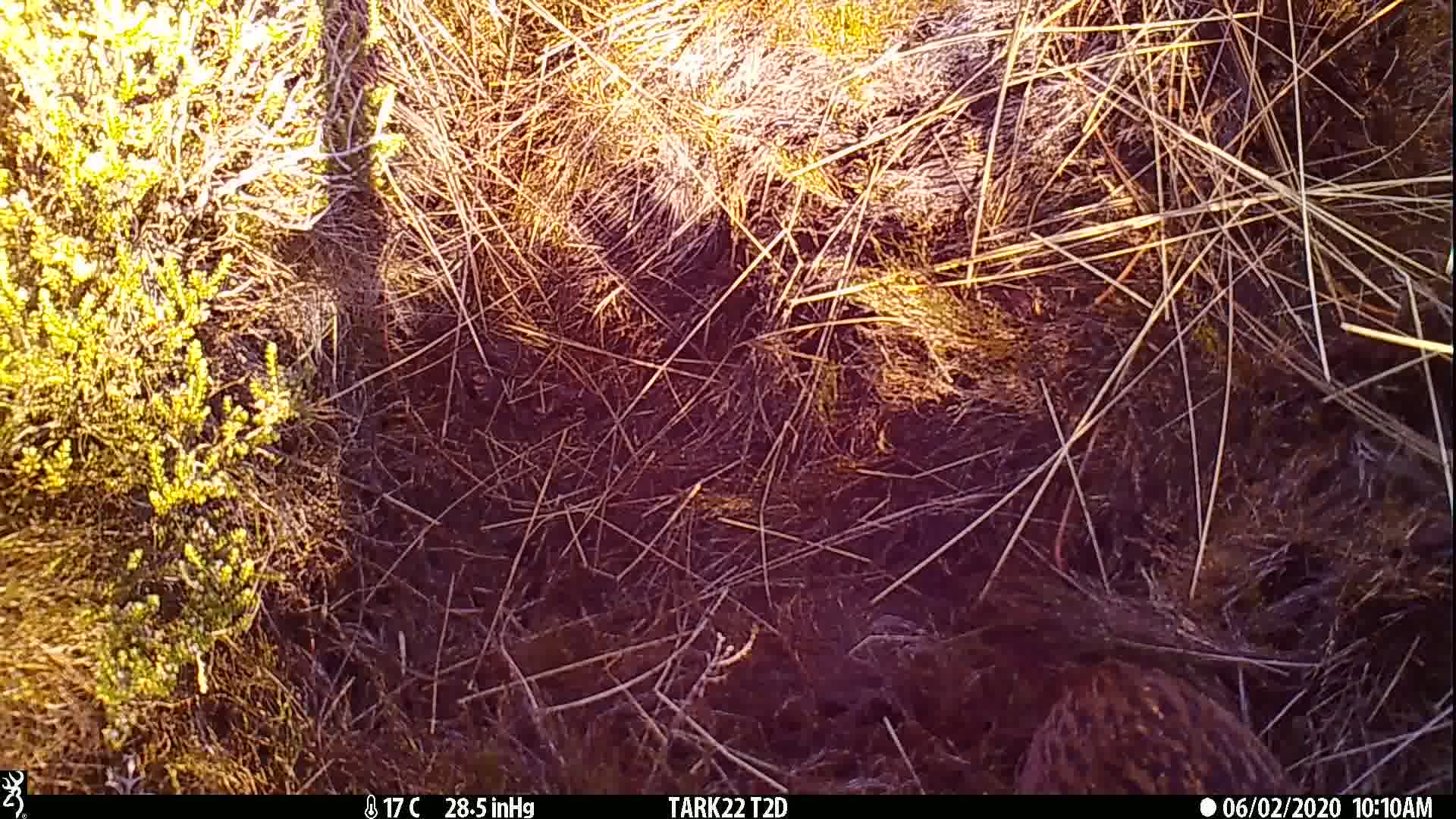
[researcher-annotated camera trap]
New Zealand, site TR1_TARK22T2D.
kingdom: Animalia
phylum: Chordata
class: Aves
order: Gruiformes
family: Rallidae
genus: Gallirallus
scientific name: Gallirallus australis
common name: weka